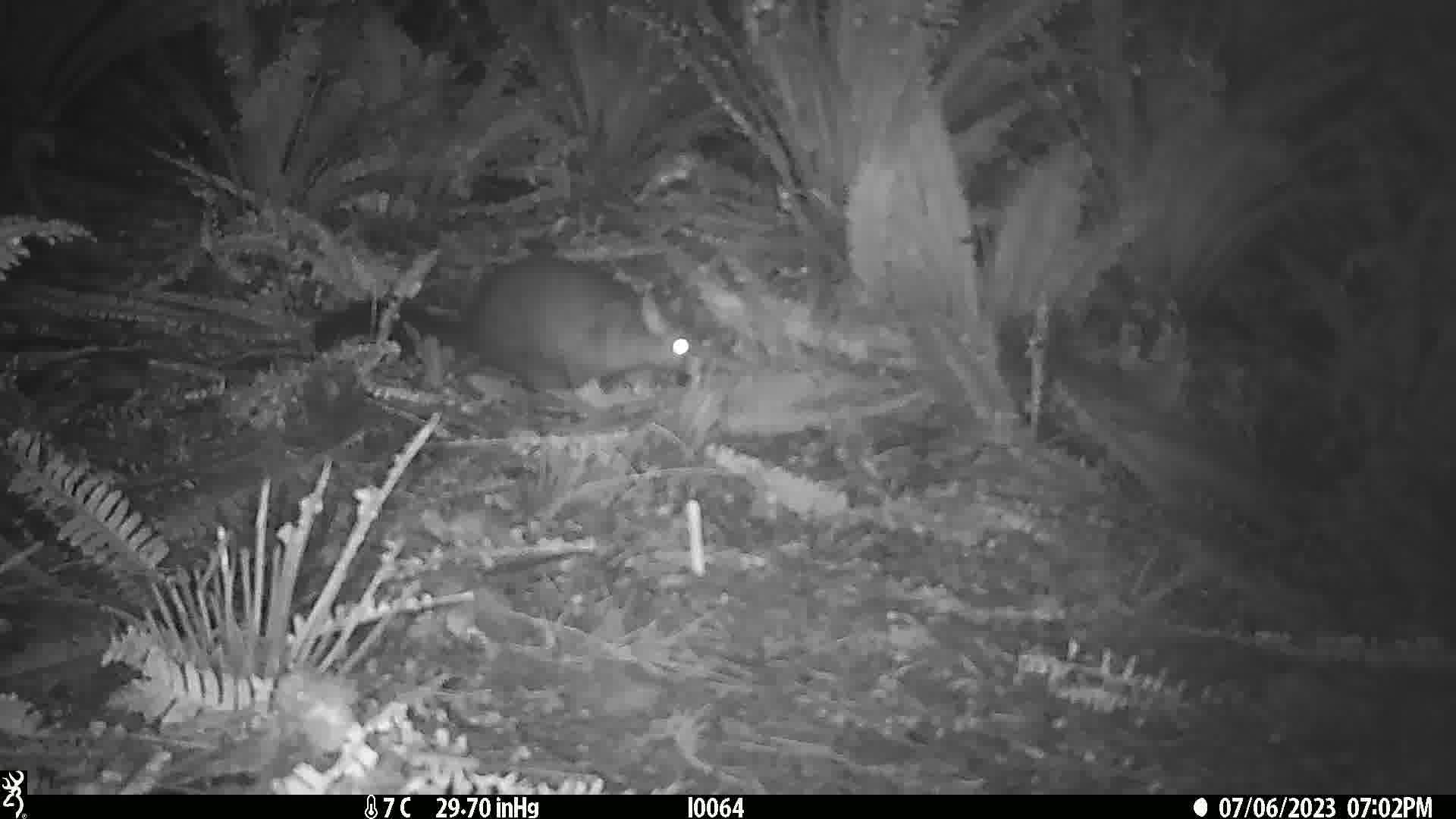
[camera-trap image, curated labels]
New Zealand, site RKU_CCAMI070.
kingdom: Animalia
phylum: Chordata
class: Mammalia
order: Diprotodontia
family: Phalangeridae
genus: Trichosurus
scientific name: Trichosurus vulpecula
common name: common brushtail possum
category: possum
Possum (common brushtail possum) (Trichosurus vulpecula).